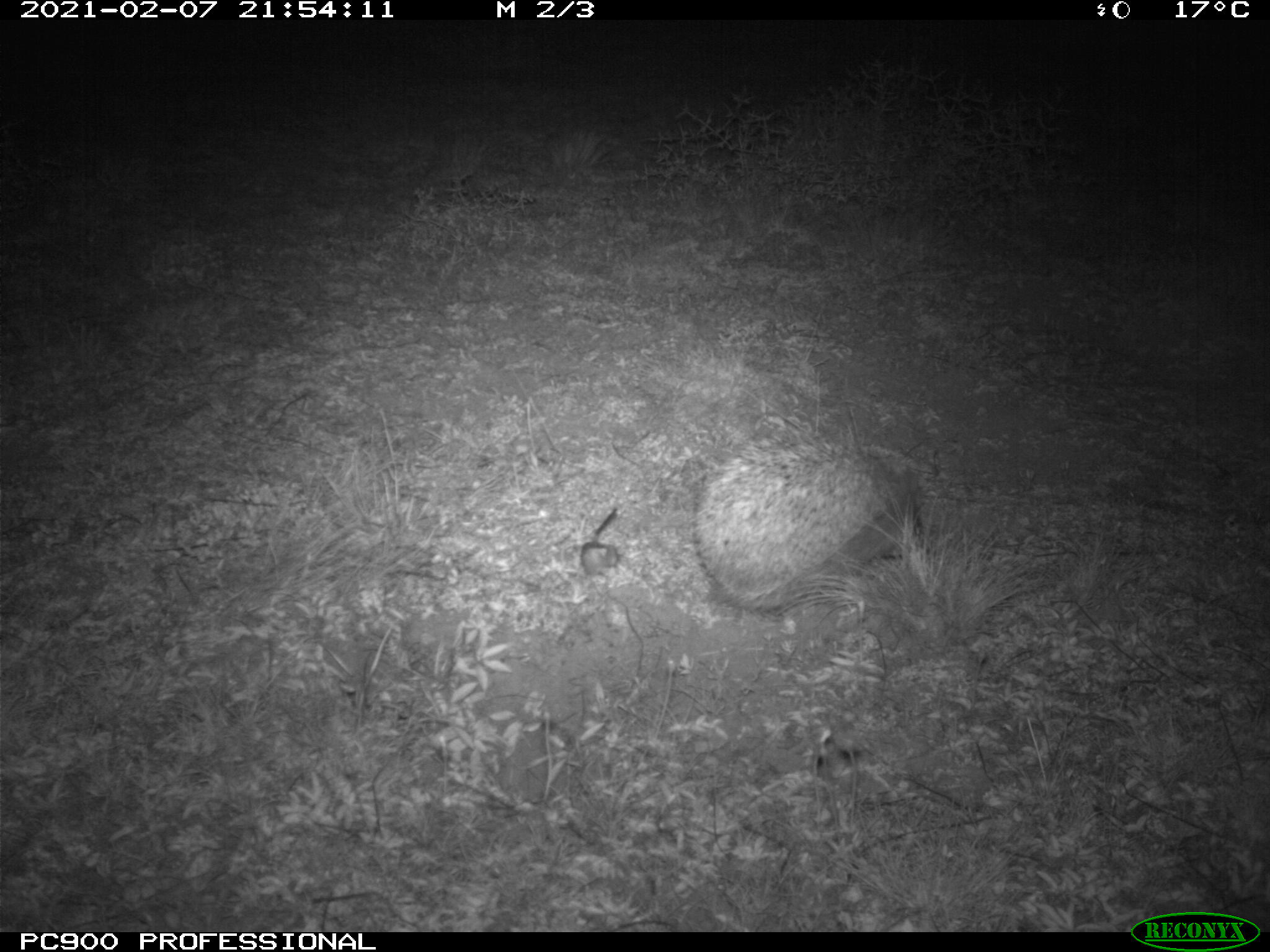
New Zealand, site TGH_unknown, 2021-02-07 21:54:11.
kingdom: Animalia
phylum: Chordata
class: Mammalia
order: Eulipotyphla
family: Erinaceidae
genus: Erinaceus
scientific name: Erinaceus europaeus europaeus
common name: european hedgehog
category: hedgehog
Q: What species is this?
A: Hedgehog (european hedgehog) (Erinaceus europaeus europaeus).